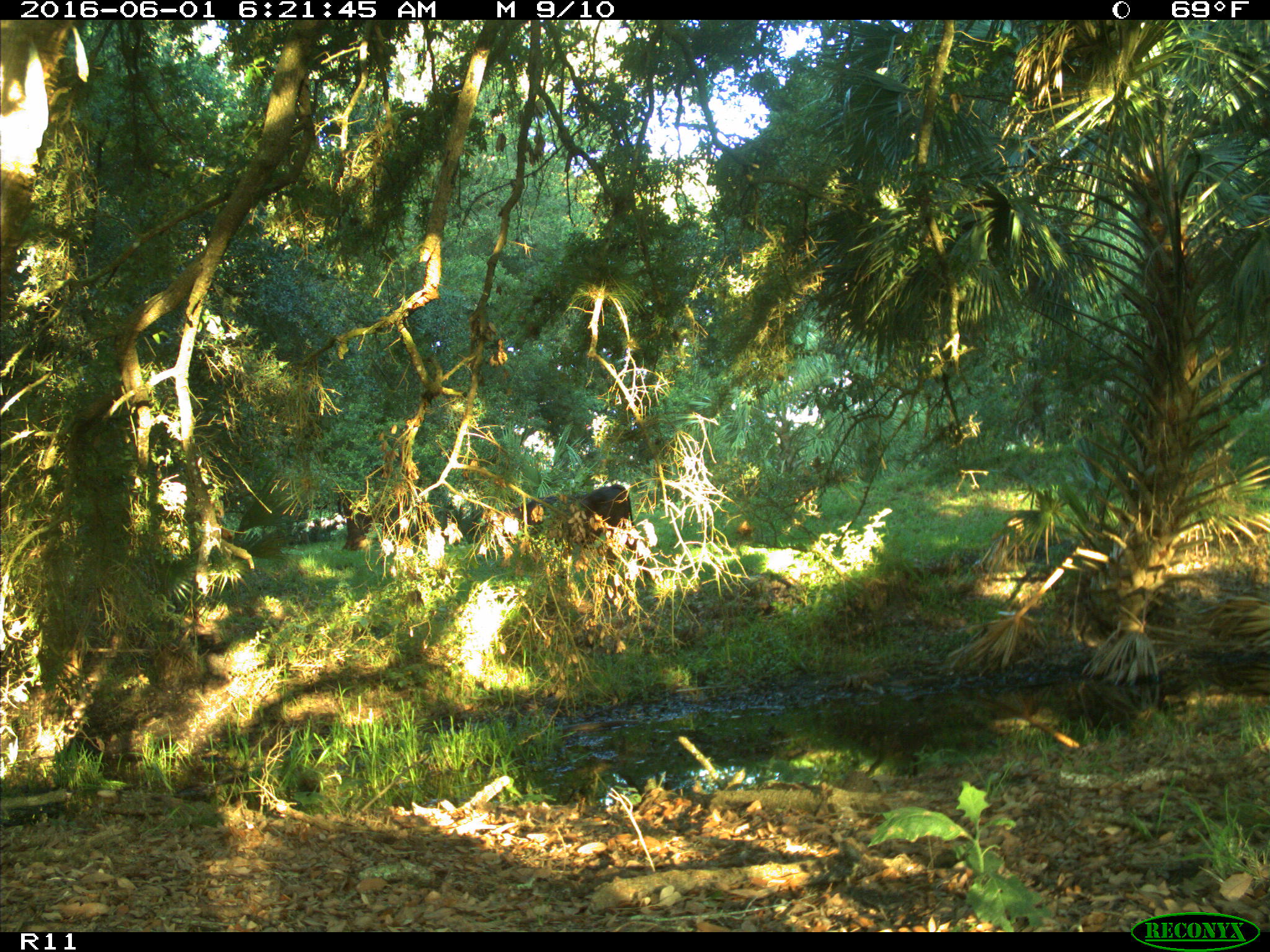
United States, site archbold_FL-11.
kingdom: Animalia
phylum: Chordata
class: Mammalia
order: Artiodactyla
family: Bovidae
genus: Bos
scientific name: Bos taurus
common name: domestic cow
Bos taurus (domestic cow).